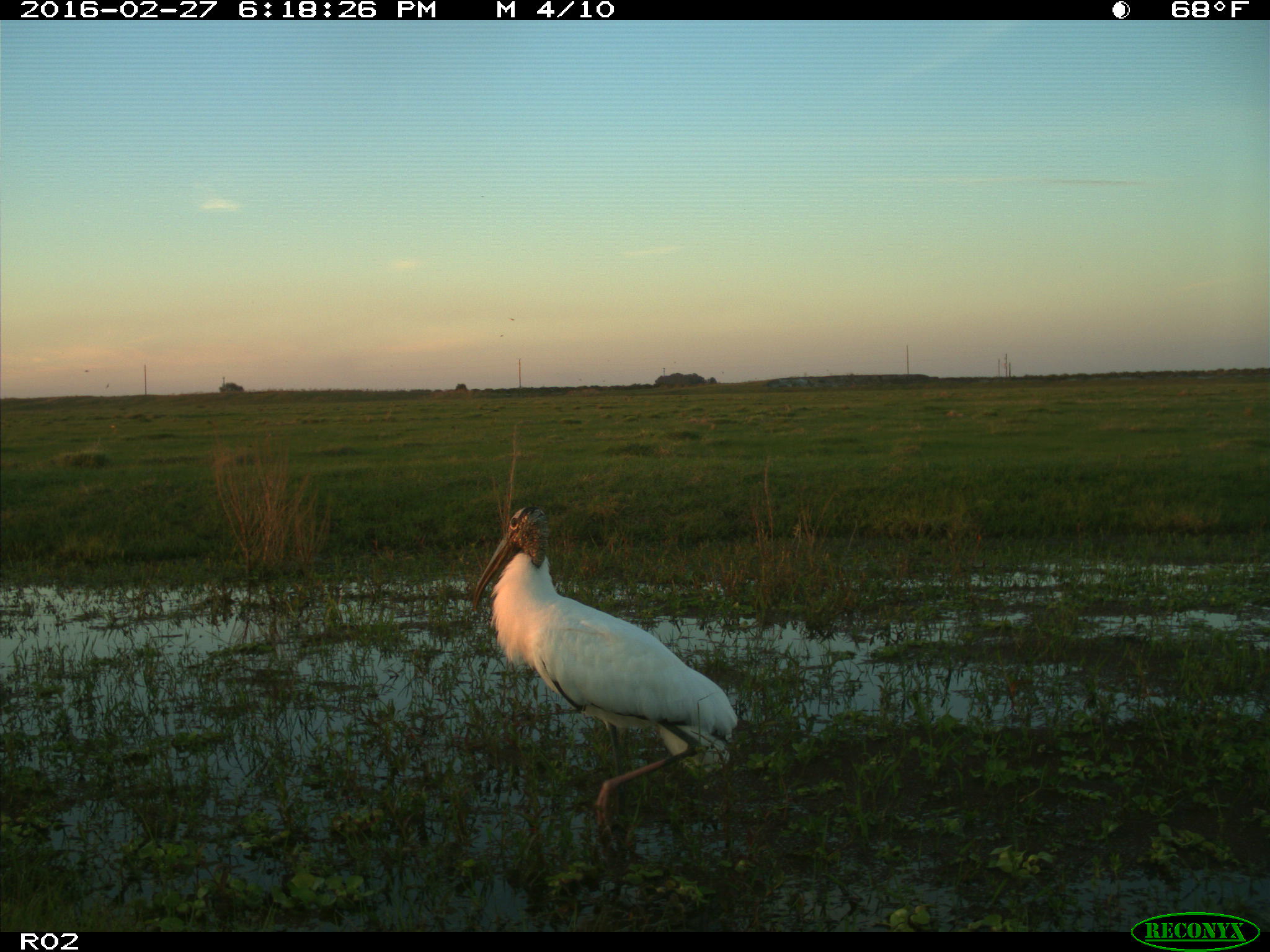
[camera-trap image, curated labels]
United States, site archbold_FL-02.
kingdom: Animalia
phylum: Chordata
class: Aves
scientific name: Aves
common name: birds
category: unidentified bird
Unidentified bird (birds) (Aves).